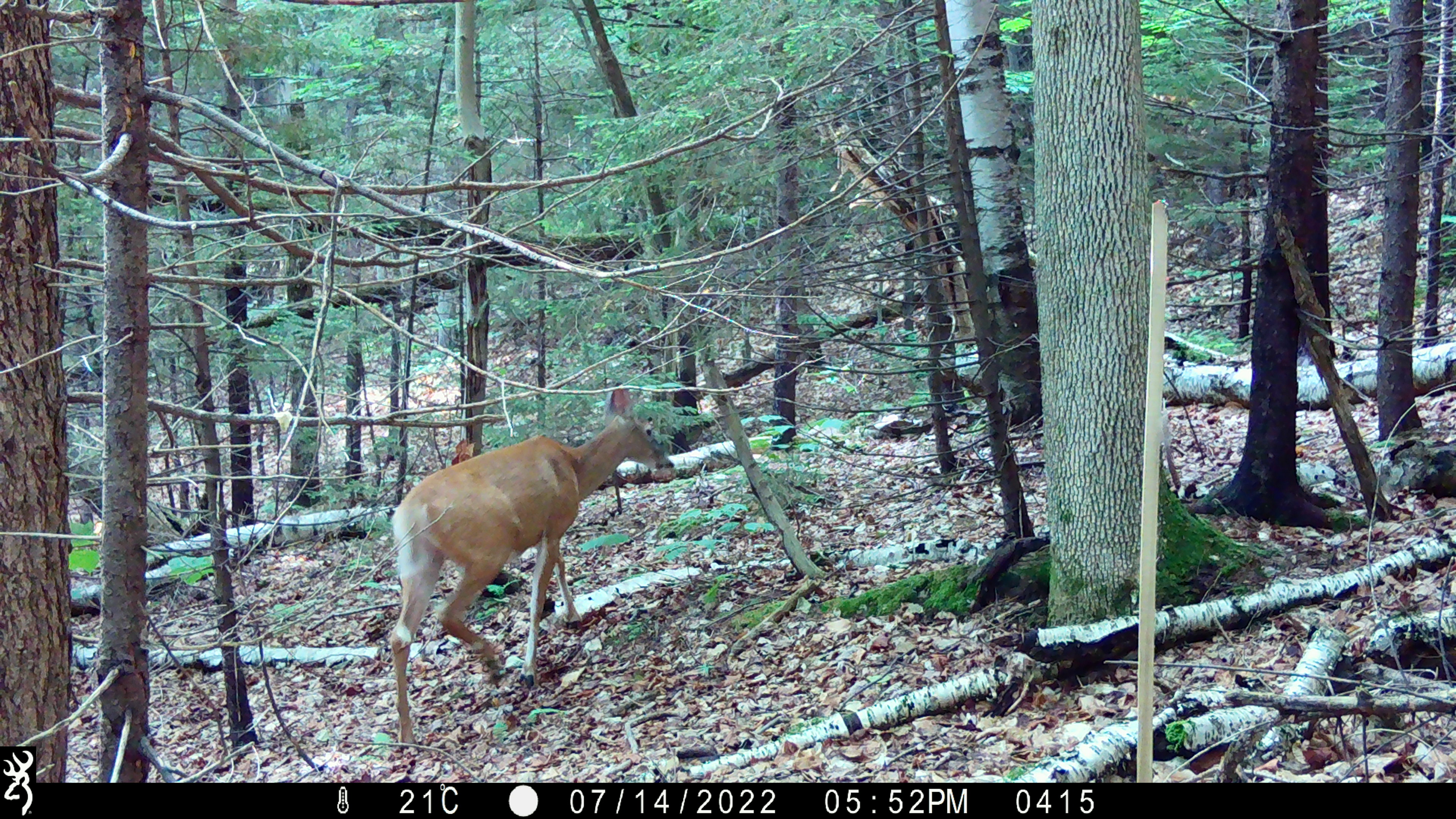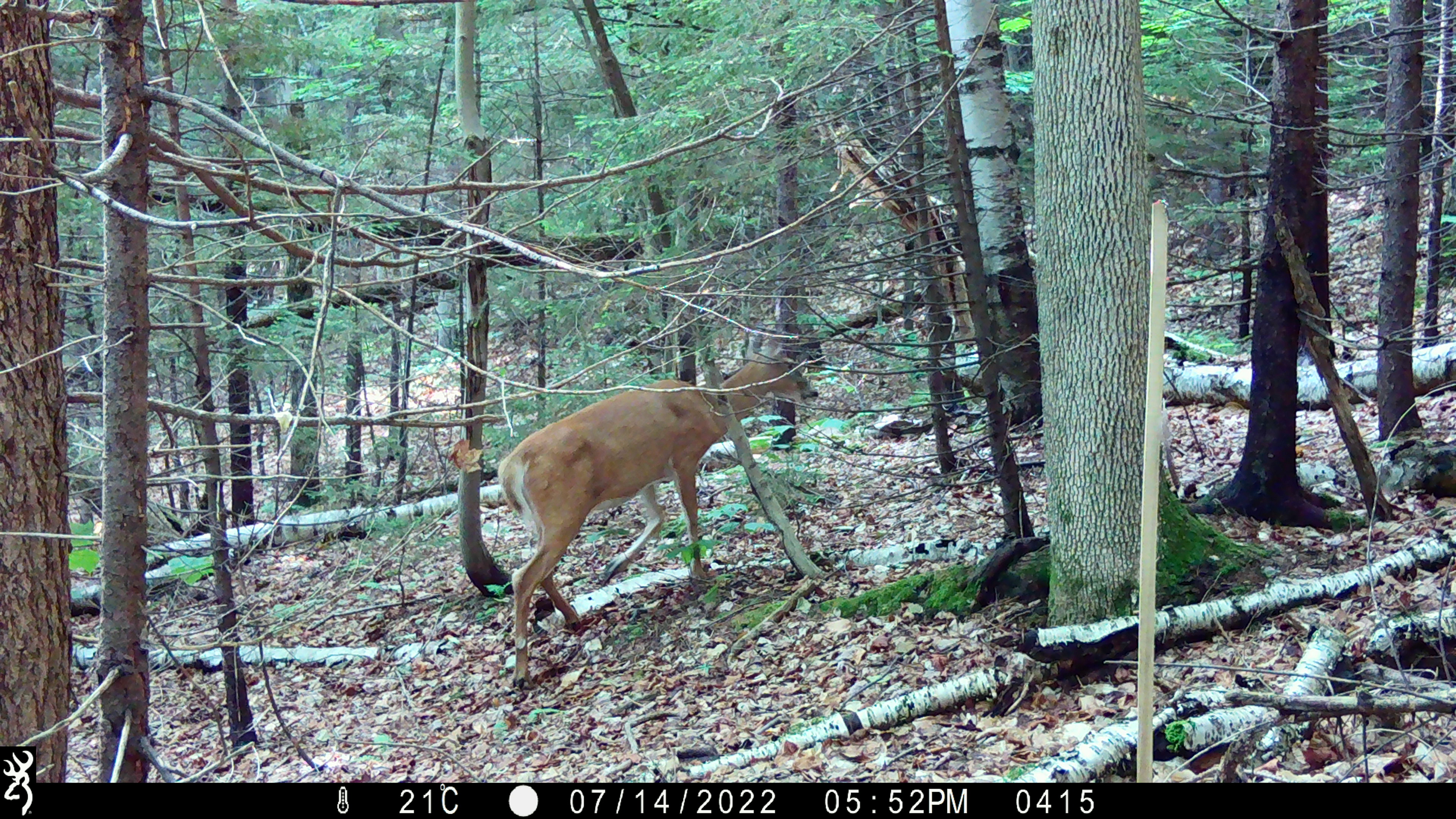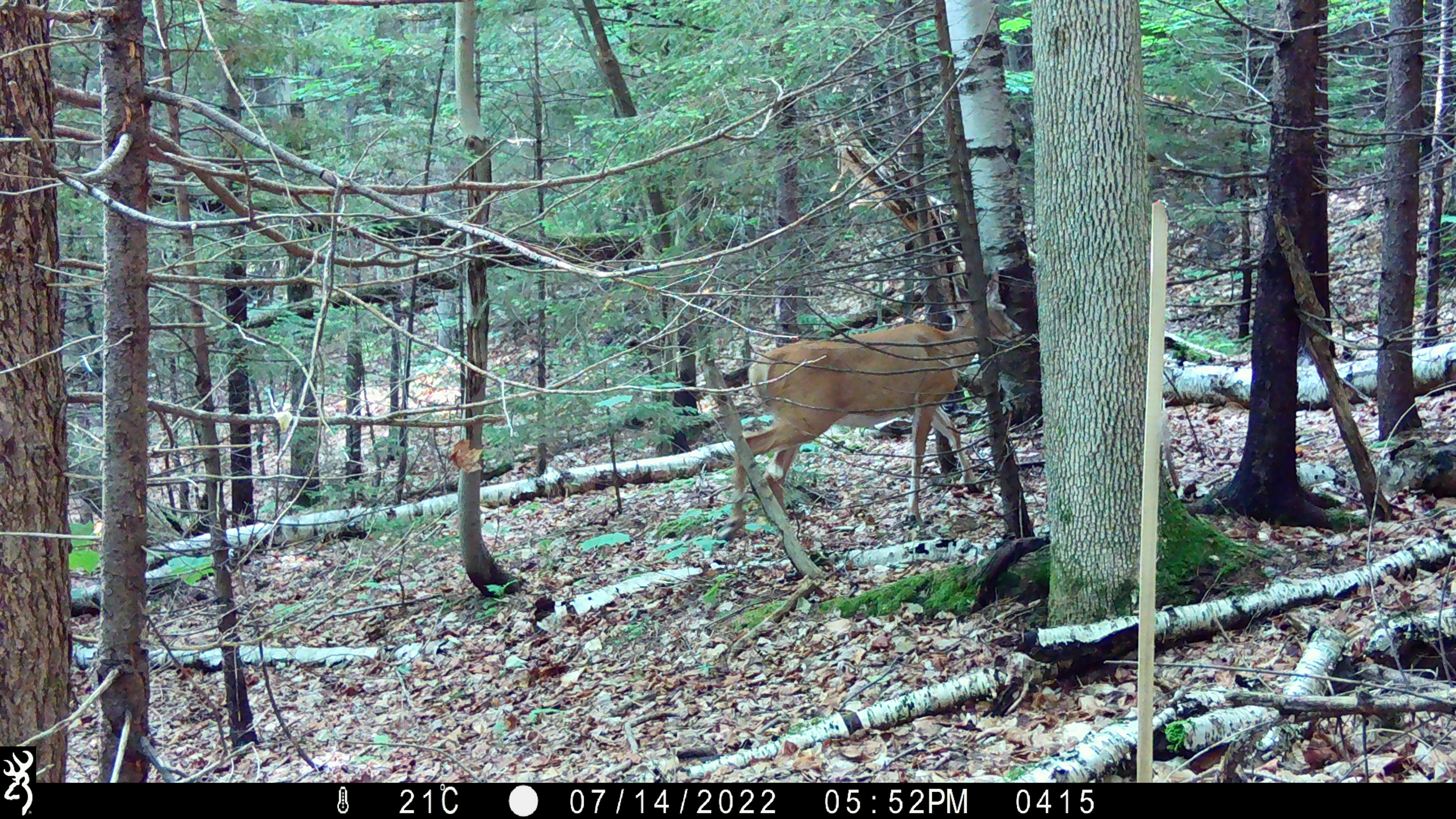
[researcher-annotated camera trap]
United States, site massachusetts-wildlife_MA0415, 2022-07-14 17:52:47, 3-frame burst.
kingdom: Animalia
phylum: Chordata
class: Mammalia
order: Artiodactyla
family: Cervidae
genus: Odocoileus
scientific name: Odocoileus virginianus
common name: white-tailed deer